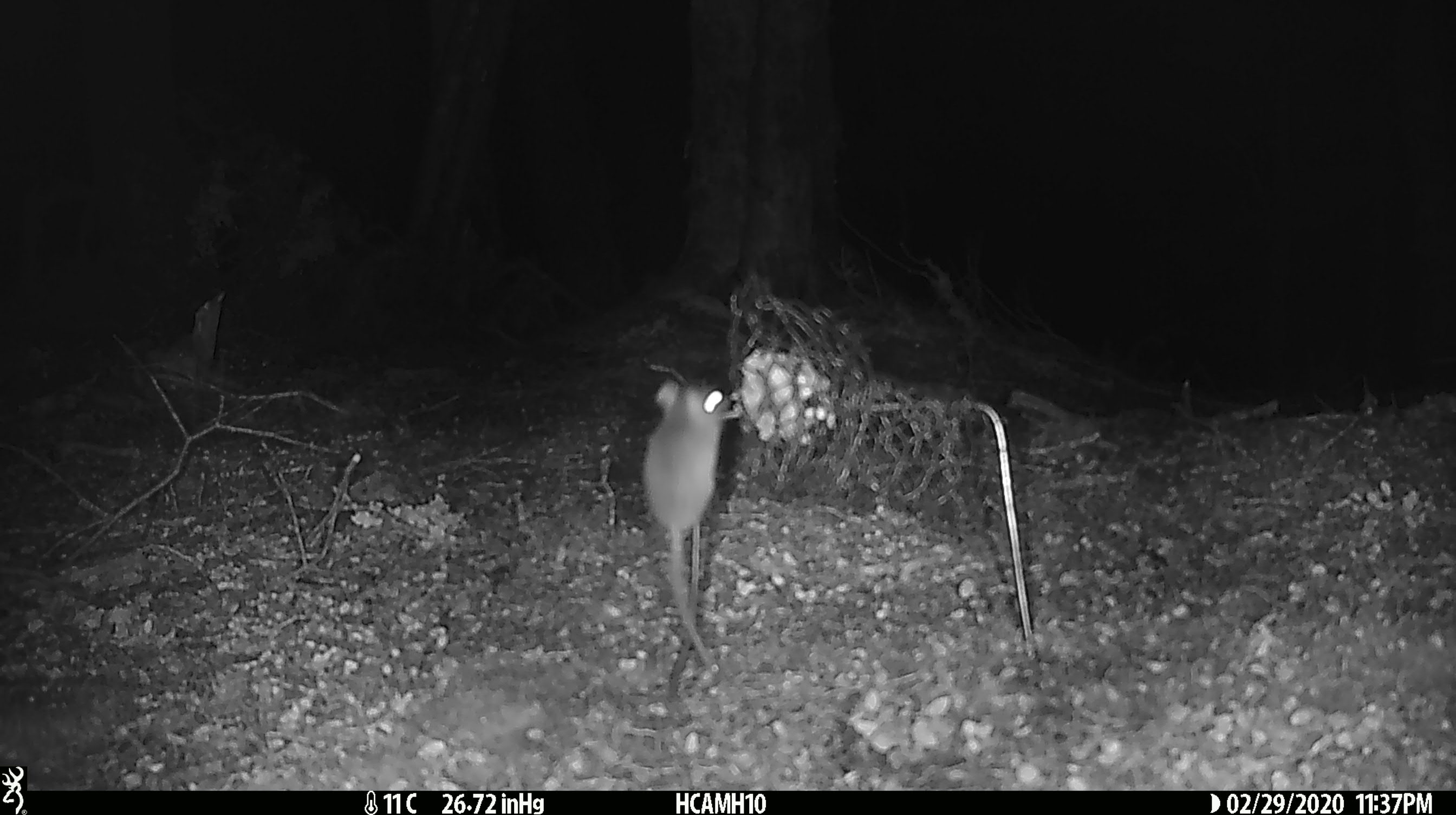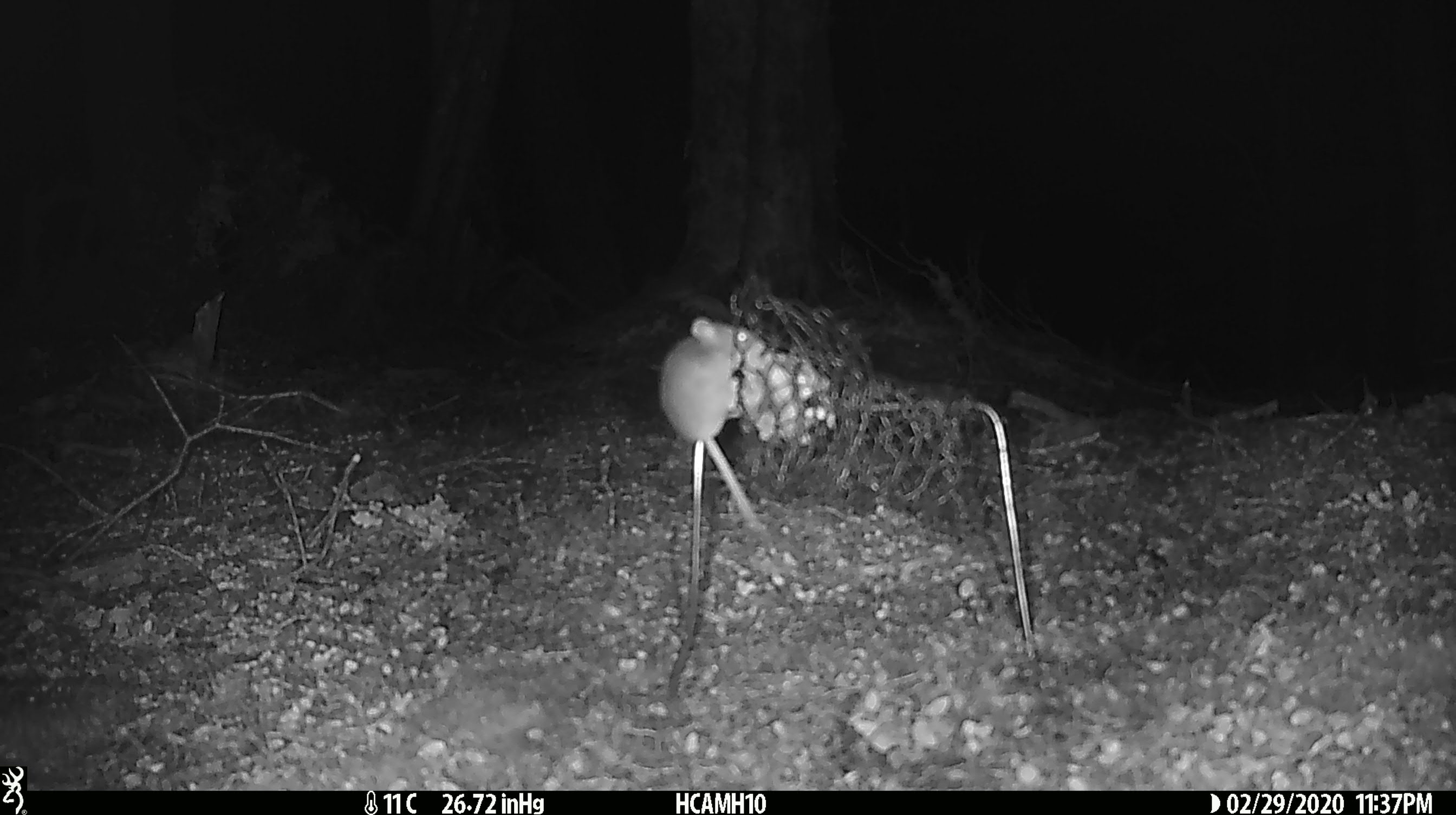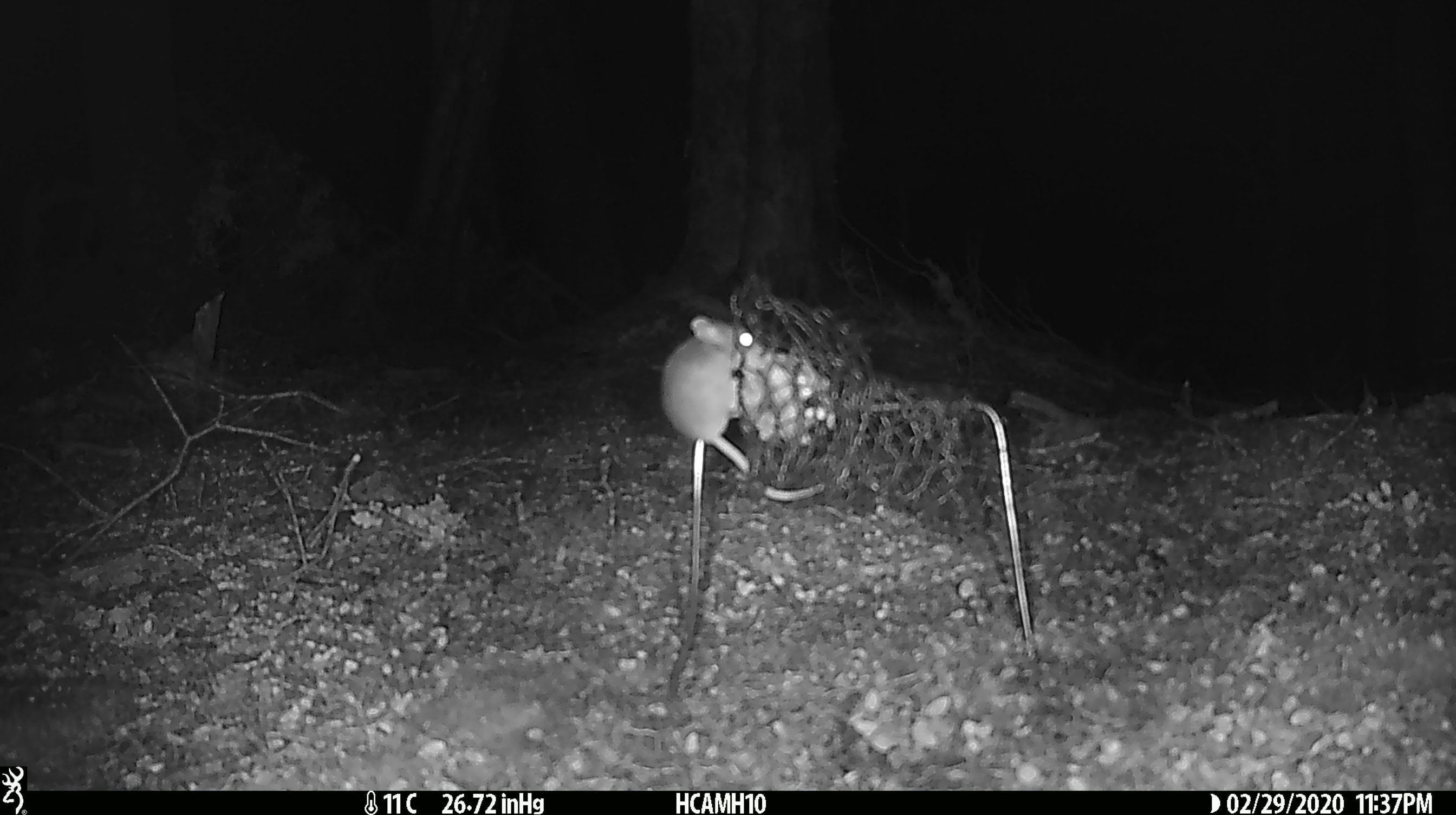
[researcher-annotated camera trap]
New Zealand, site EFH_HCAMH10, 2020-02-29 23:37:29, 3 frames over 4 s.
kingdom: Animalia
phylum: Chordata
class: Mammalia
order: Rodentia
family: Muridae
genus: Mus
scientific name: Mus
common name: mouse